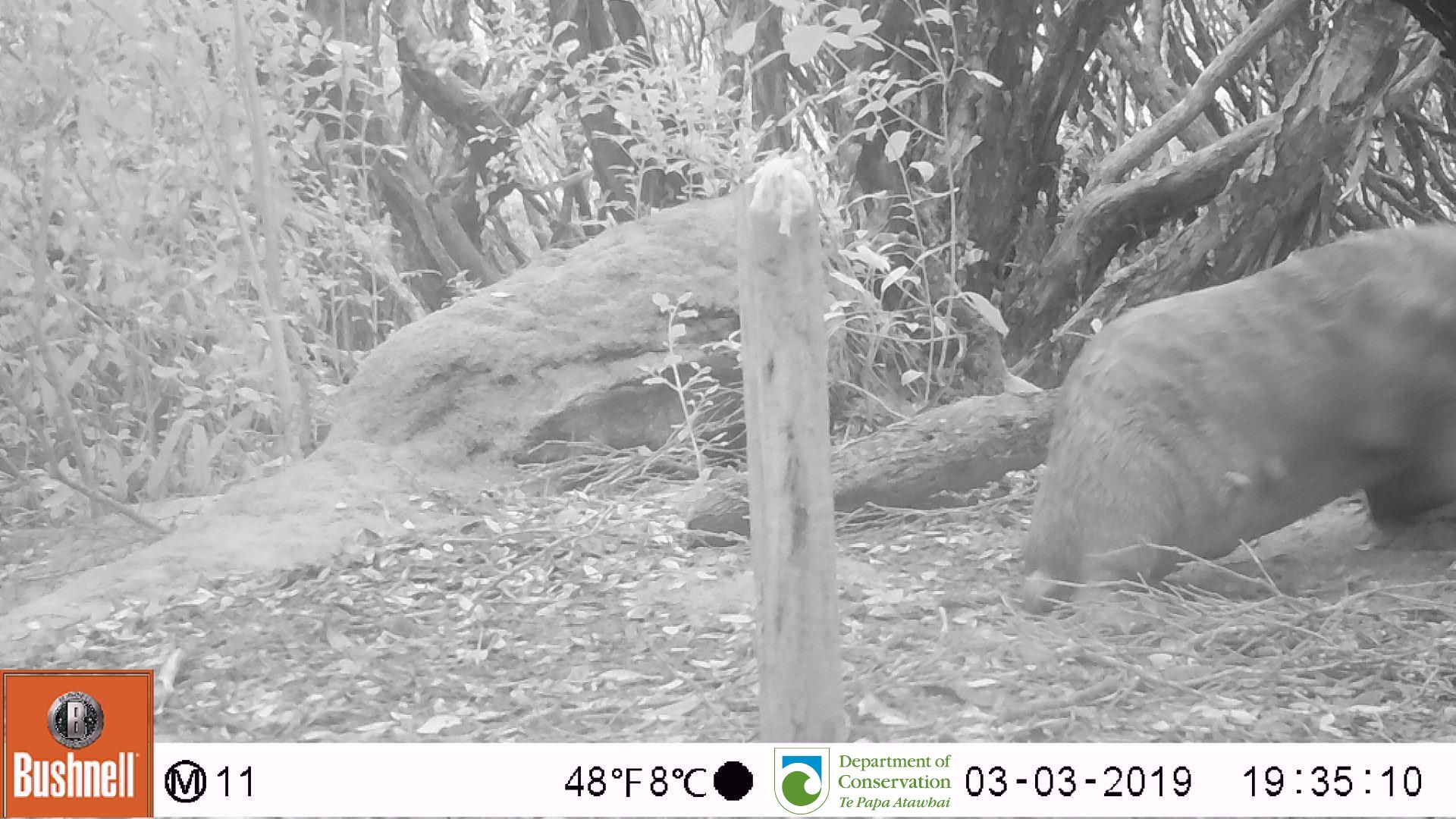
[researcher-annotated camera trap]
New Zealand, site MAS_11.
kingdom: Animalia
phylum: Chordata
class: Mammalia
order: Carnivora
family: Otariidae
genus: Phocarctos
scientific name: Phocarctos hookeri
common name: new zealand sea lion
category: sealion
Sealion (new zealand sea lion) (Phocarctos hookeri).